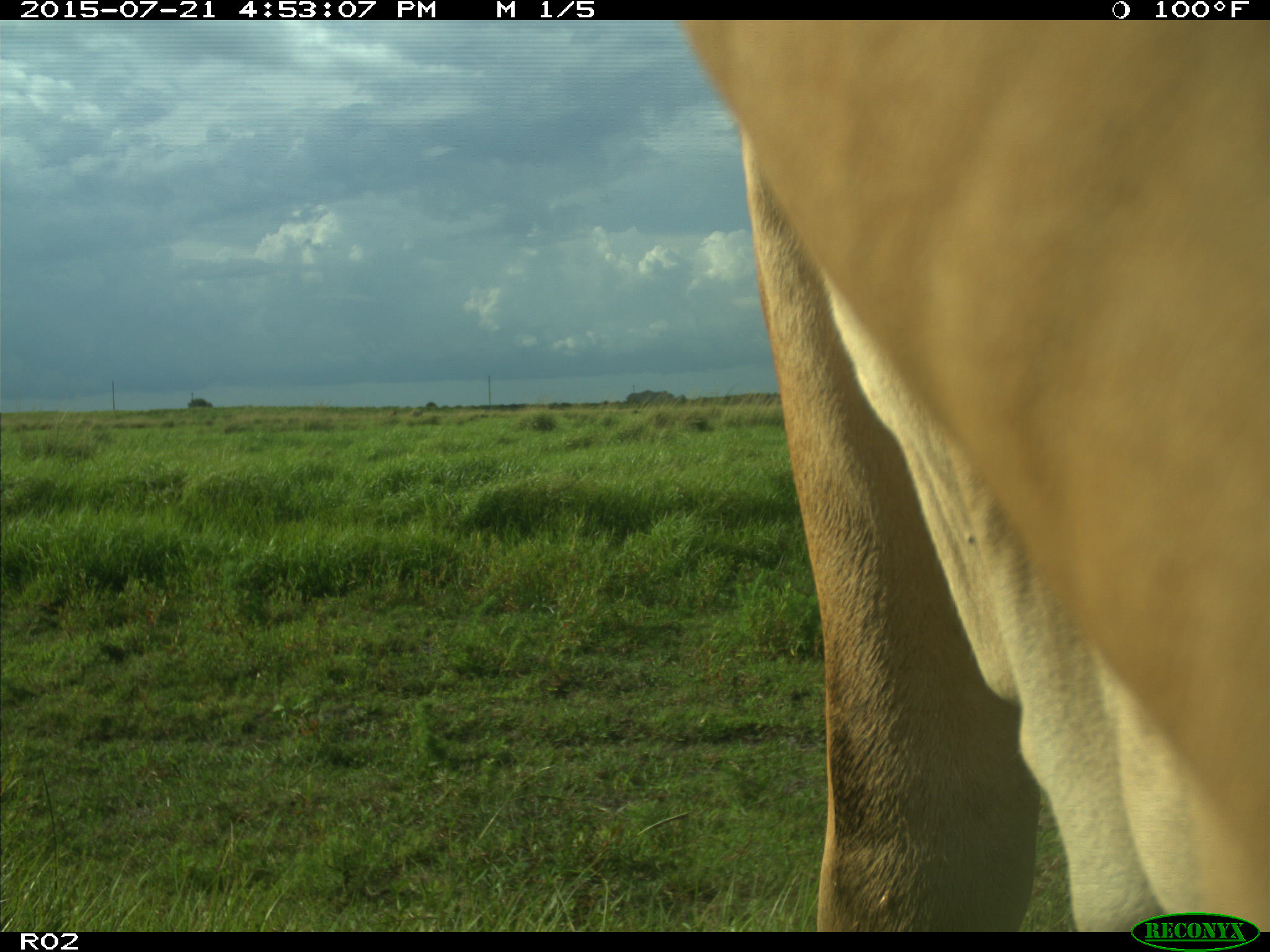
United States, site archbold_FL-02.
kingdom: Animalia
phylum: Chordata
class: Mammalia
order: Artiodactyla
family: Bovidae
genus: Bos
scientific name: Bos taurus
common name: domestic cow